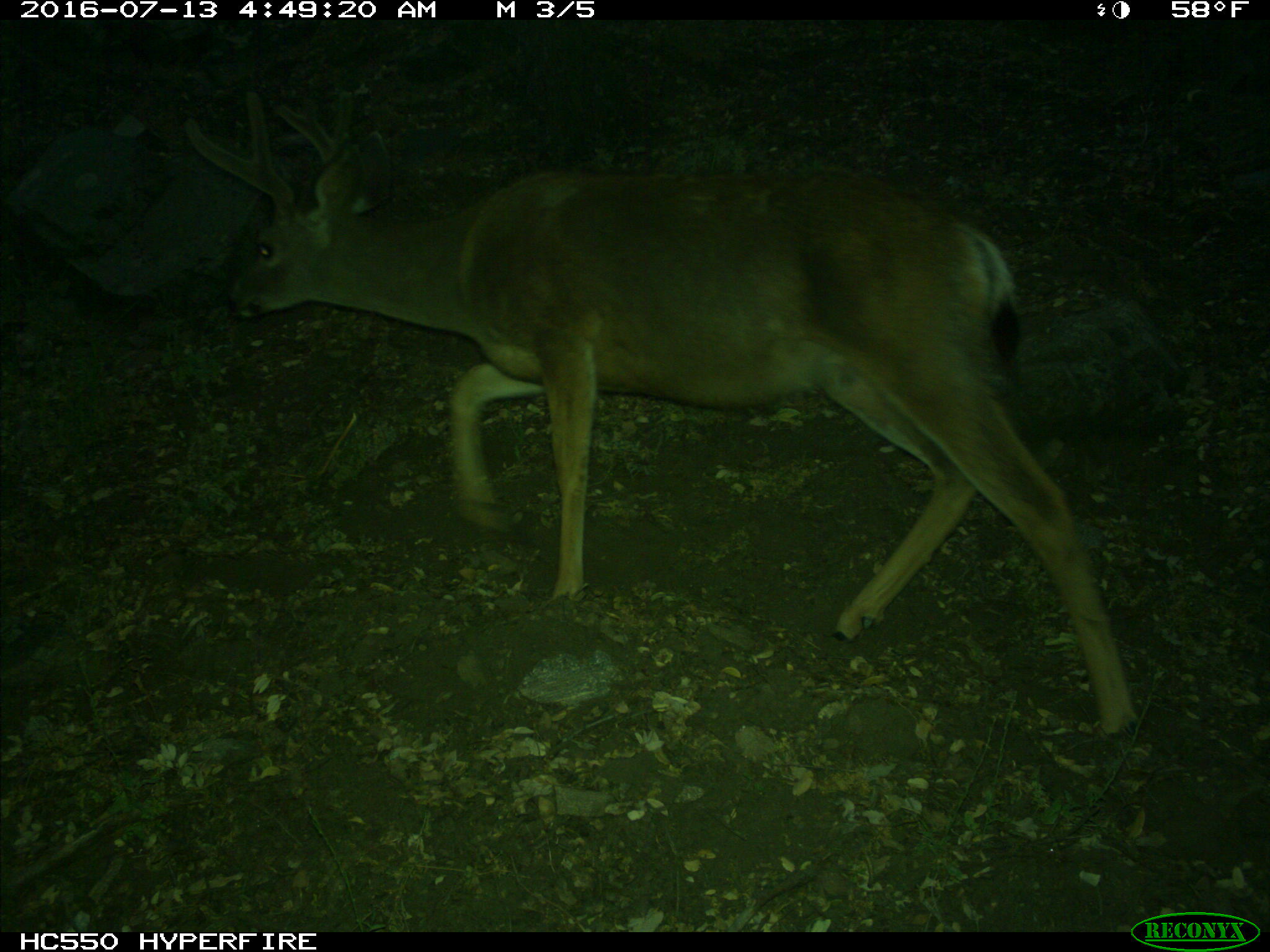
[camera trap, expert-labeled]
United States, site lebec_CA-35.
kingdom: Animalia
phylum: Chordata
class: Mammalia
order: Artiodactyla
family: Cervidae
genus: Odocoileus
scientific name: Odocoileus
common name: deer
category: unidentified deer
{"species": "unidentified deer (deer) (Odocoileus)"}